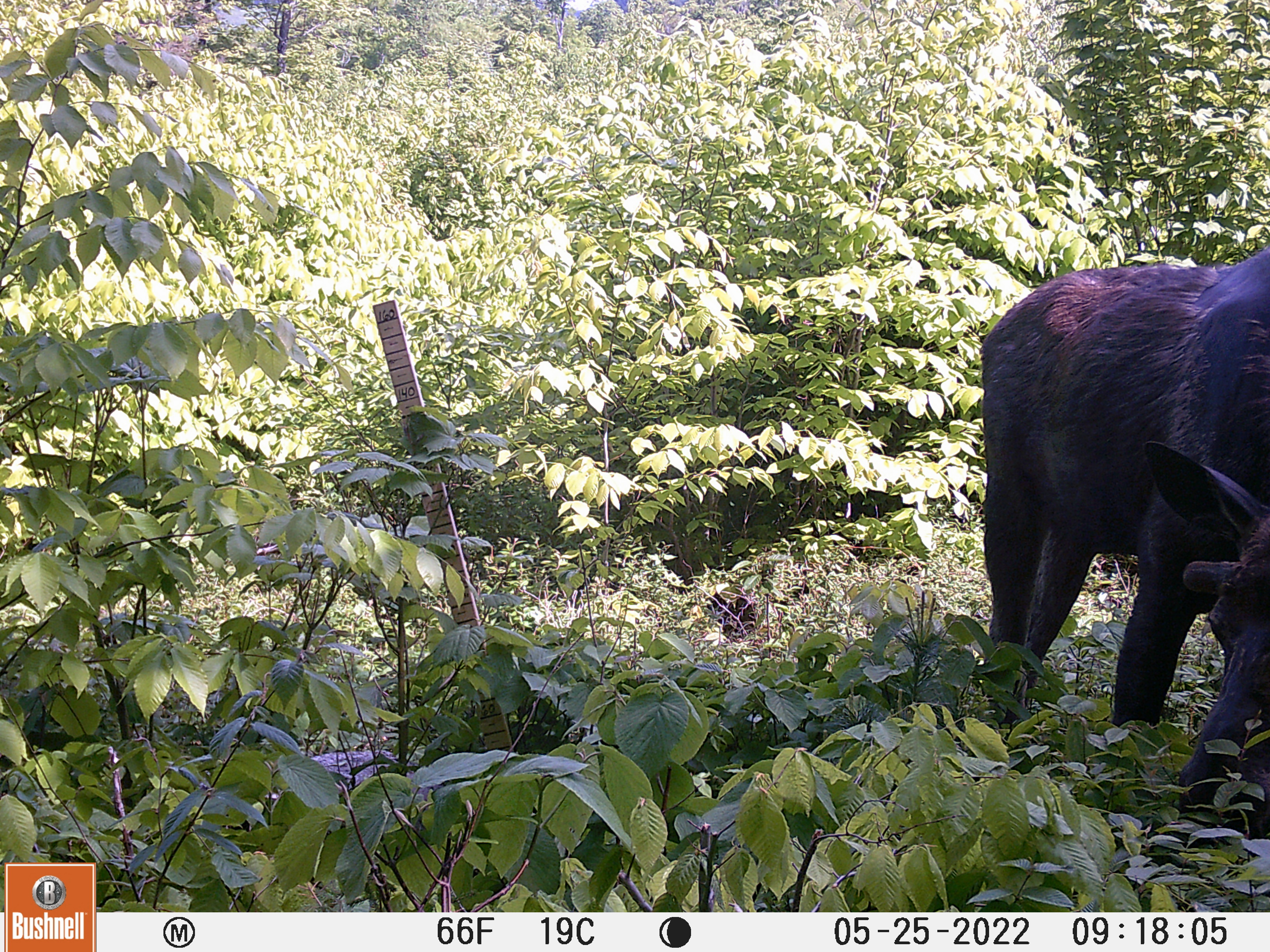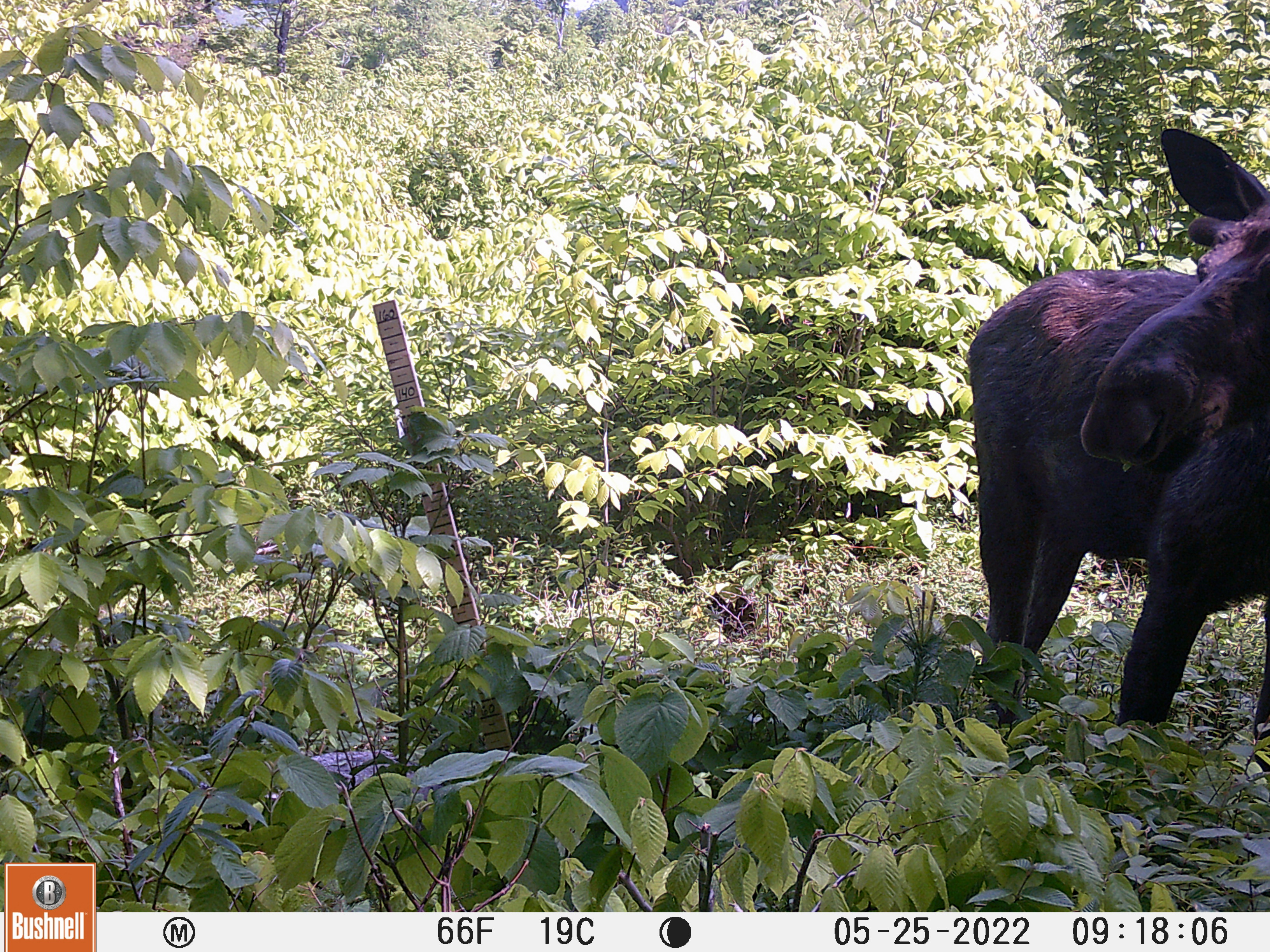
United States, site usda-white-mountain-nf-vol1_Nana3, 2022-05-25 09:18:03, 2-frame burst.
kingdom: Animalia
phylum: Chordata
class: Mammalia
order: Artiodactyla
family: Cervidae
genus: Alces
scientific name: Alces alces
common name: moose